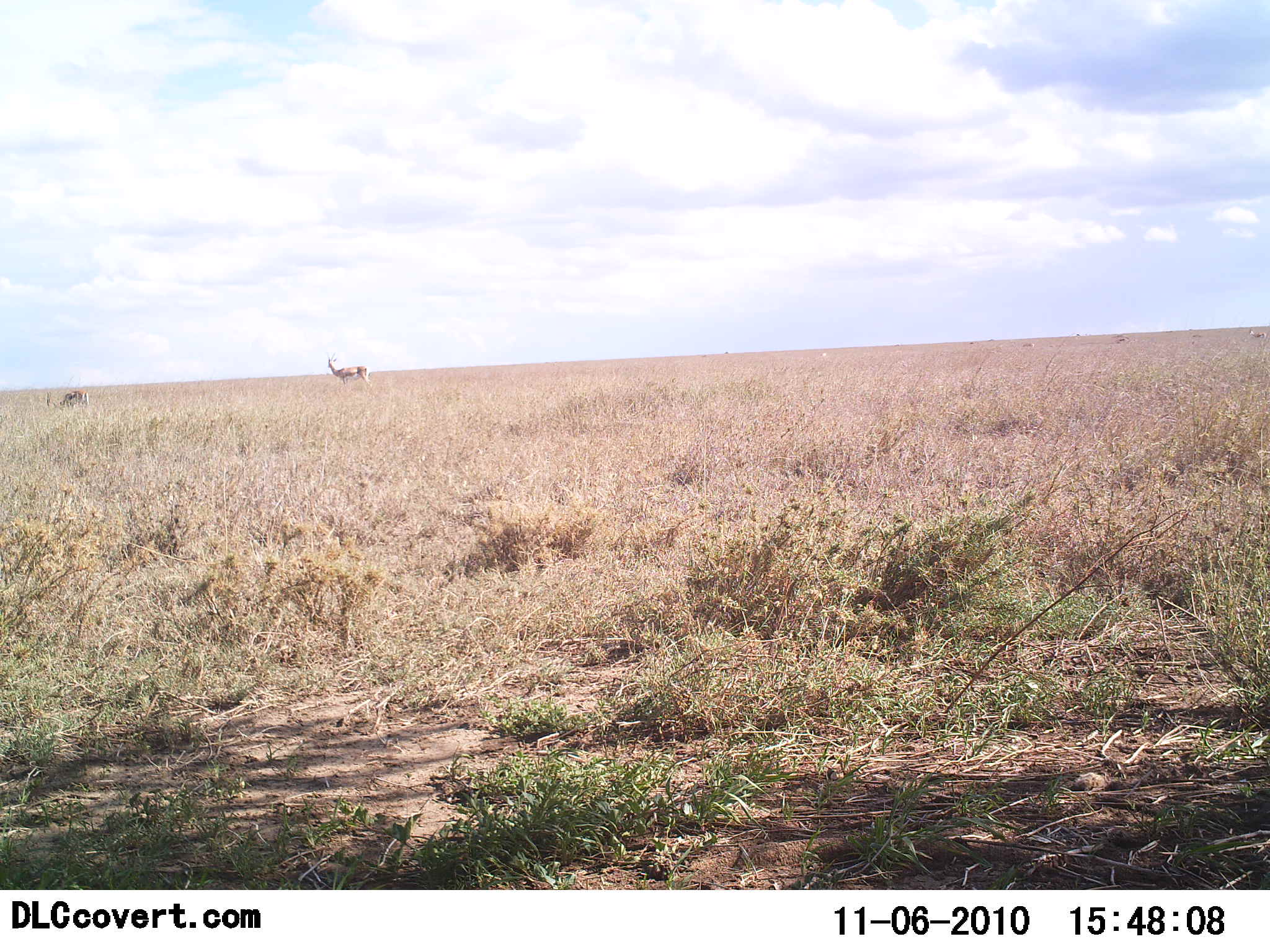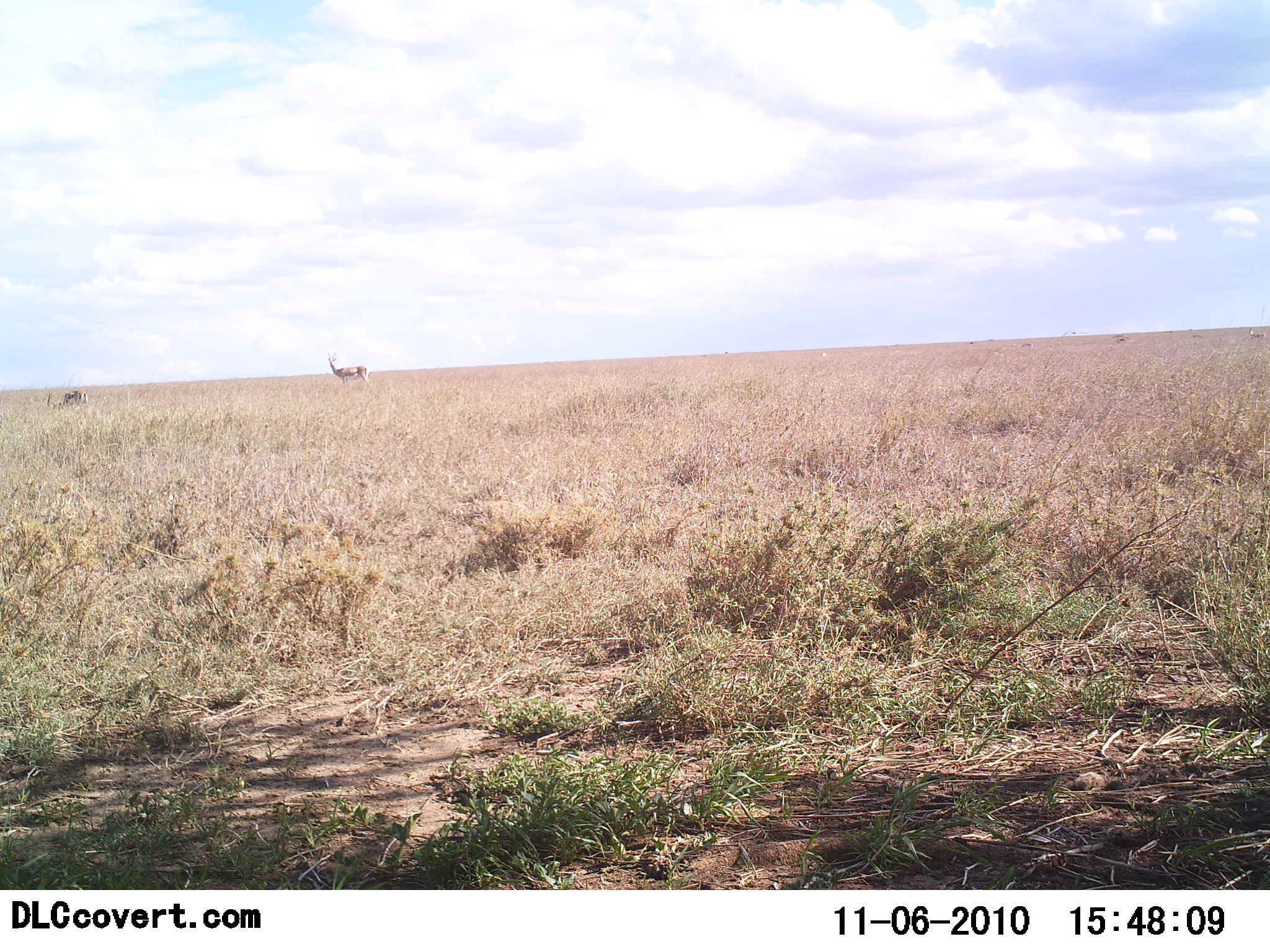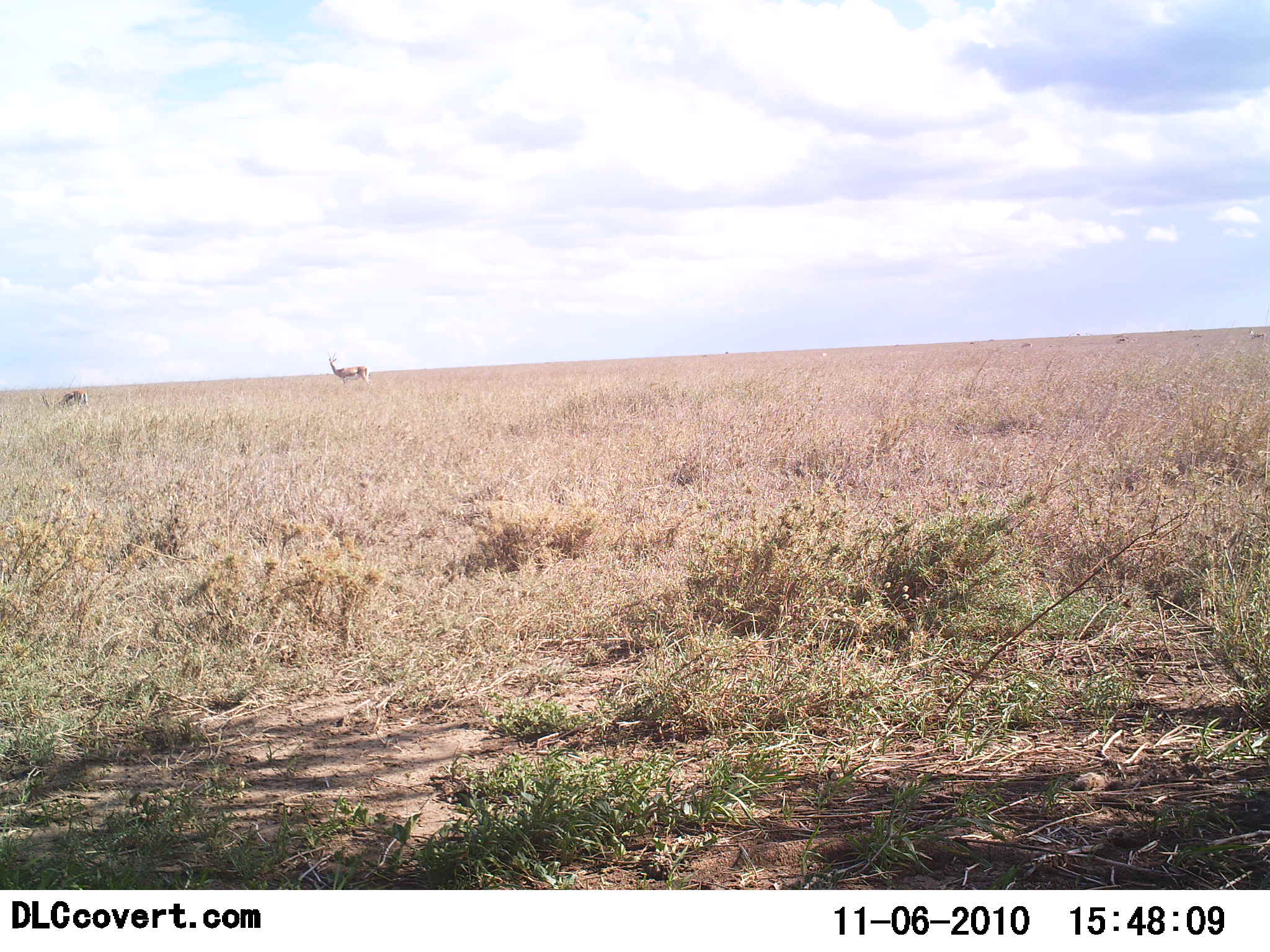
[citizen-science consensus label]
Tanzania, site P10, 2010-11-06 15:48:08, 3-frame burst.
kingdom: Animalia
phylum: Chordata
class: Mammalia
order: Artiodactyla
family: Bovidae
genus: Nanger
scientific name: Nanger granti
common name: grant's gazelle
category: gazellegrants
Gazellegrants (grant's gazelle) (Nanger granti), count 2. Behavior (volunteer vote fractions): standing 89%, resting 0%, moving 0%, interacting 0%. Young present (vote fraction): 0%. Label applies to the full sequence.